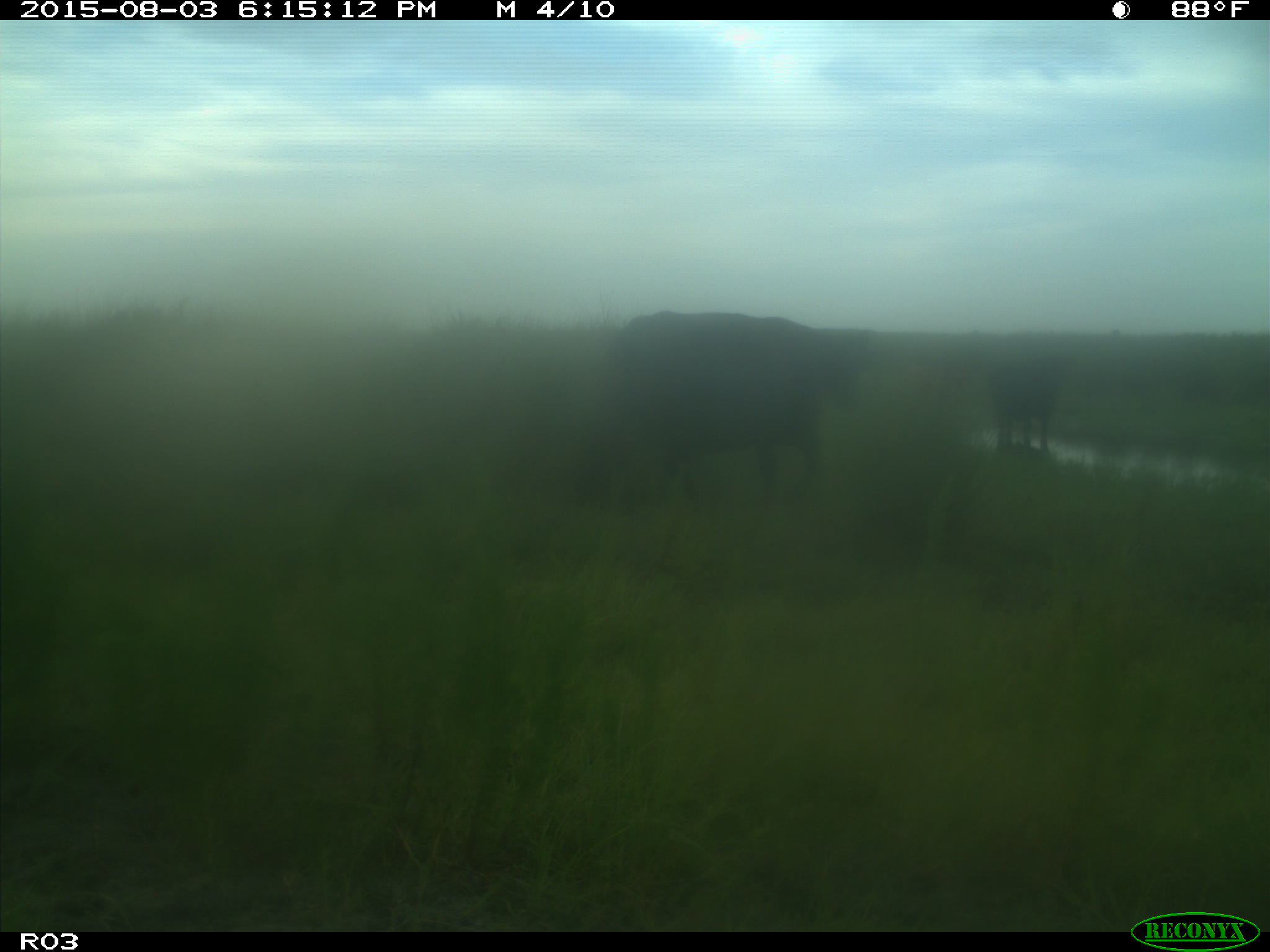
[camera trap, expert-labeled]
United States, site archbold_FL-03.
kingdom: Animalia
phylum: Chordata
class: Mammalia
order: Artiodactyla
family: Bovidae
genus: Bos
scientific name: Bos taurus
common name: domestic cow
Bos taurus (domestic cow).